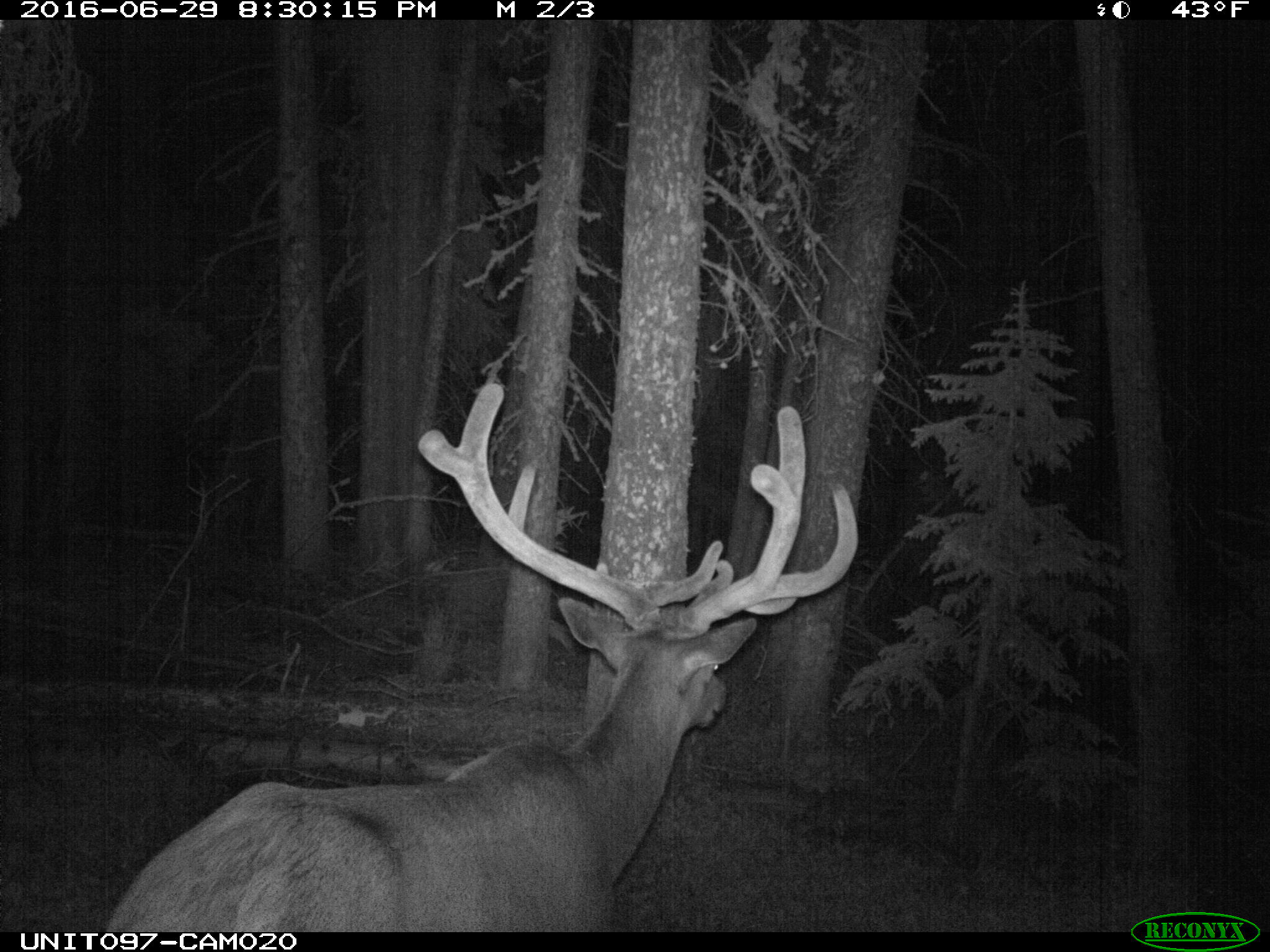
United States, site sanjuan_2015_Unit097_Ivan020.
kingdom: Animalia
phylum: Chordata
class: Mammalia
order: Artiodactyla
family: Cervidae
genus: Cervus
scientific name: Cervus elaphus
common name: red deer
Cervus elaphus (red deer).